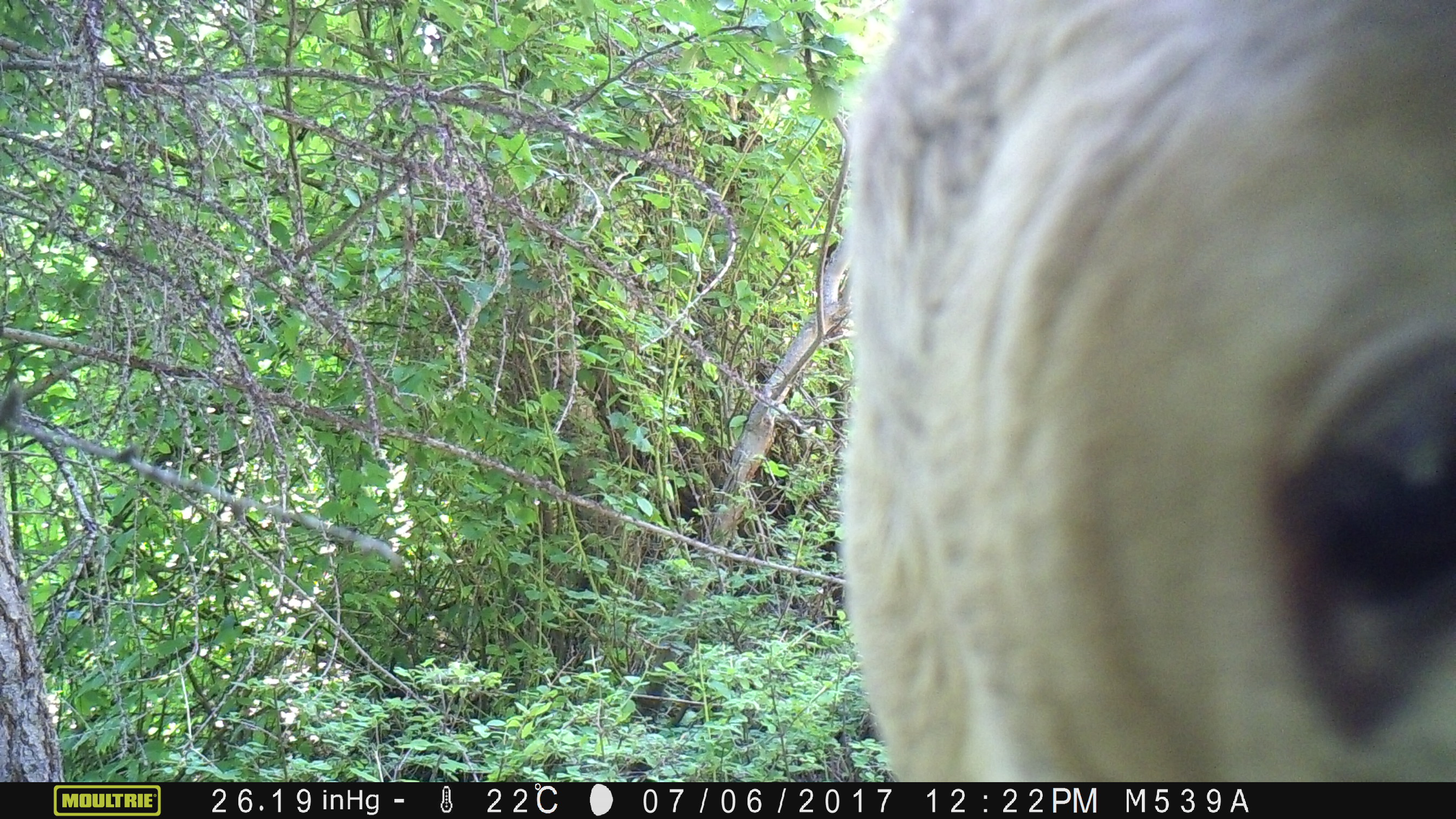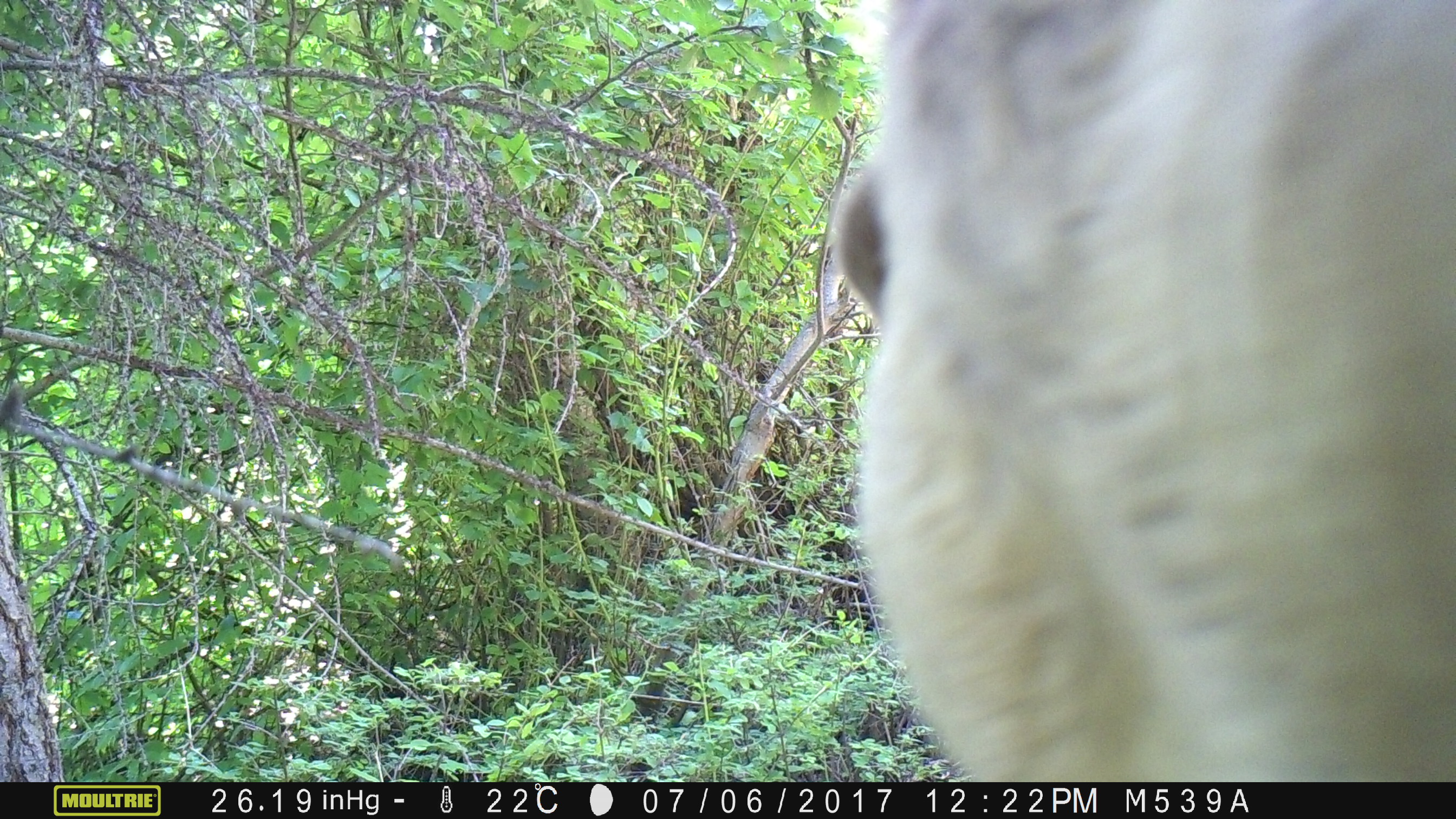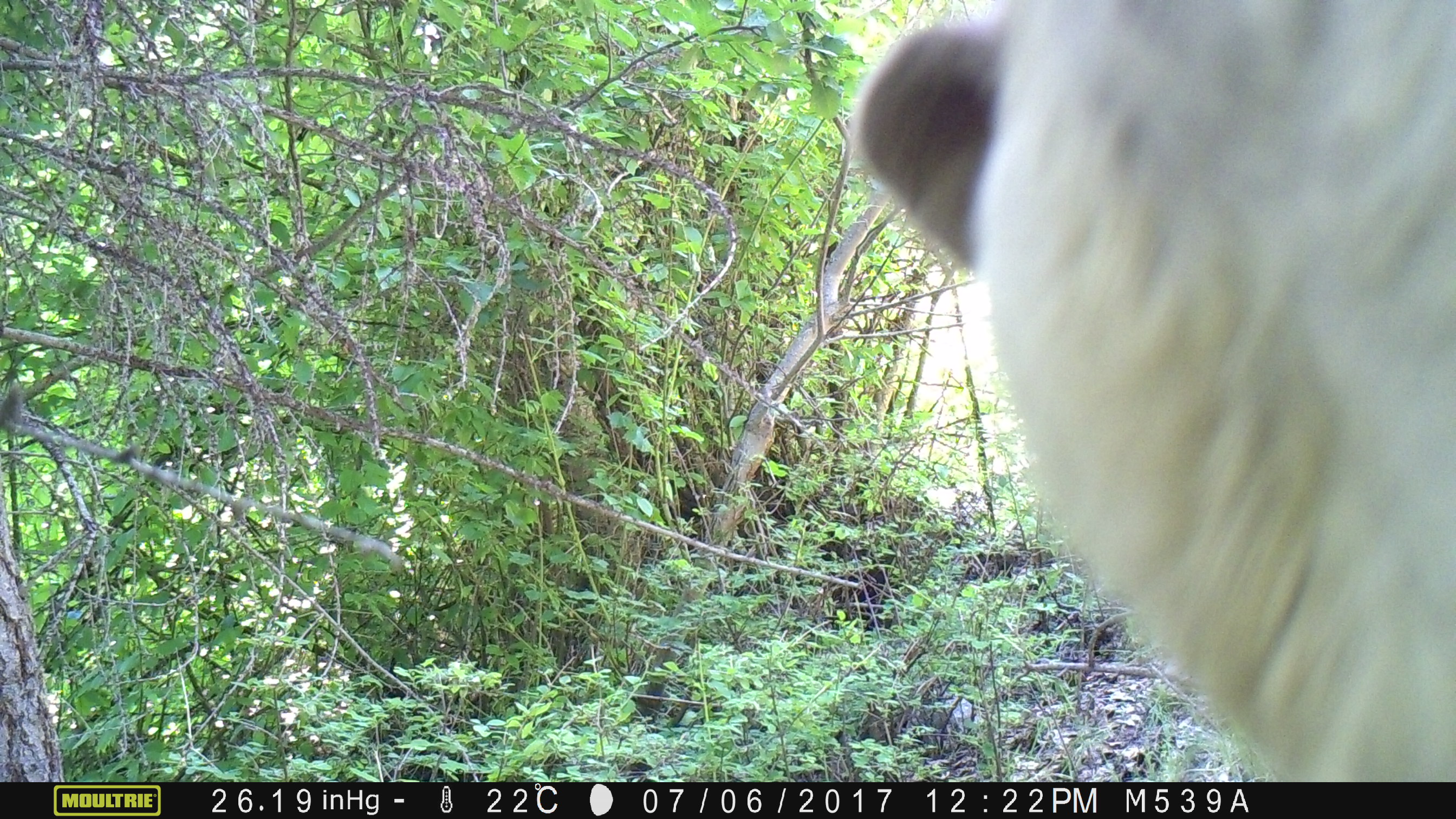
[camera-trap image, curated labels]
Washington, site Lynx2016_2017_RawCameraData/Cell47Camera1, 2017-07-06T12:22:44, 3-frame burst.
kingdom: Animalia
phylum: Chordata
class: Mammalia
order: Artiodactyla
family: Bovidae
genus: Bos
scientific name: Bos taurus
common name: domestic cattle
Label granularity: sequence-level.